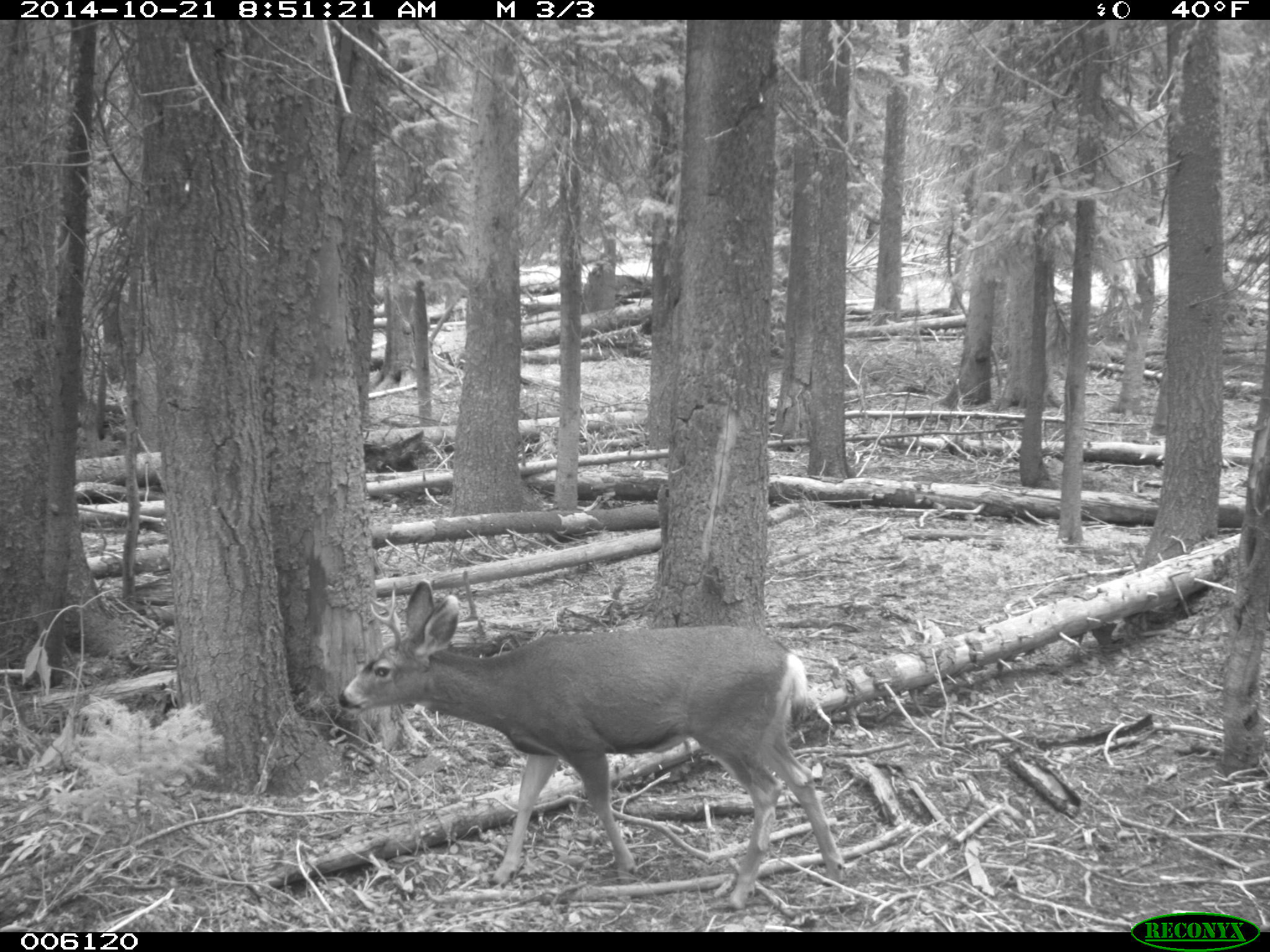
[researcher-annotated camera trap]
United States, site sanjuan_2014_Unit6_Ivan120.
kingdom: Animalia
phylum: Chordata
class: Mammalia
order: Artiodactyla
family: Cervidae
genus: Odocoileus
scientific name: Odocoileus hemionus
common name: mule deer